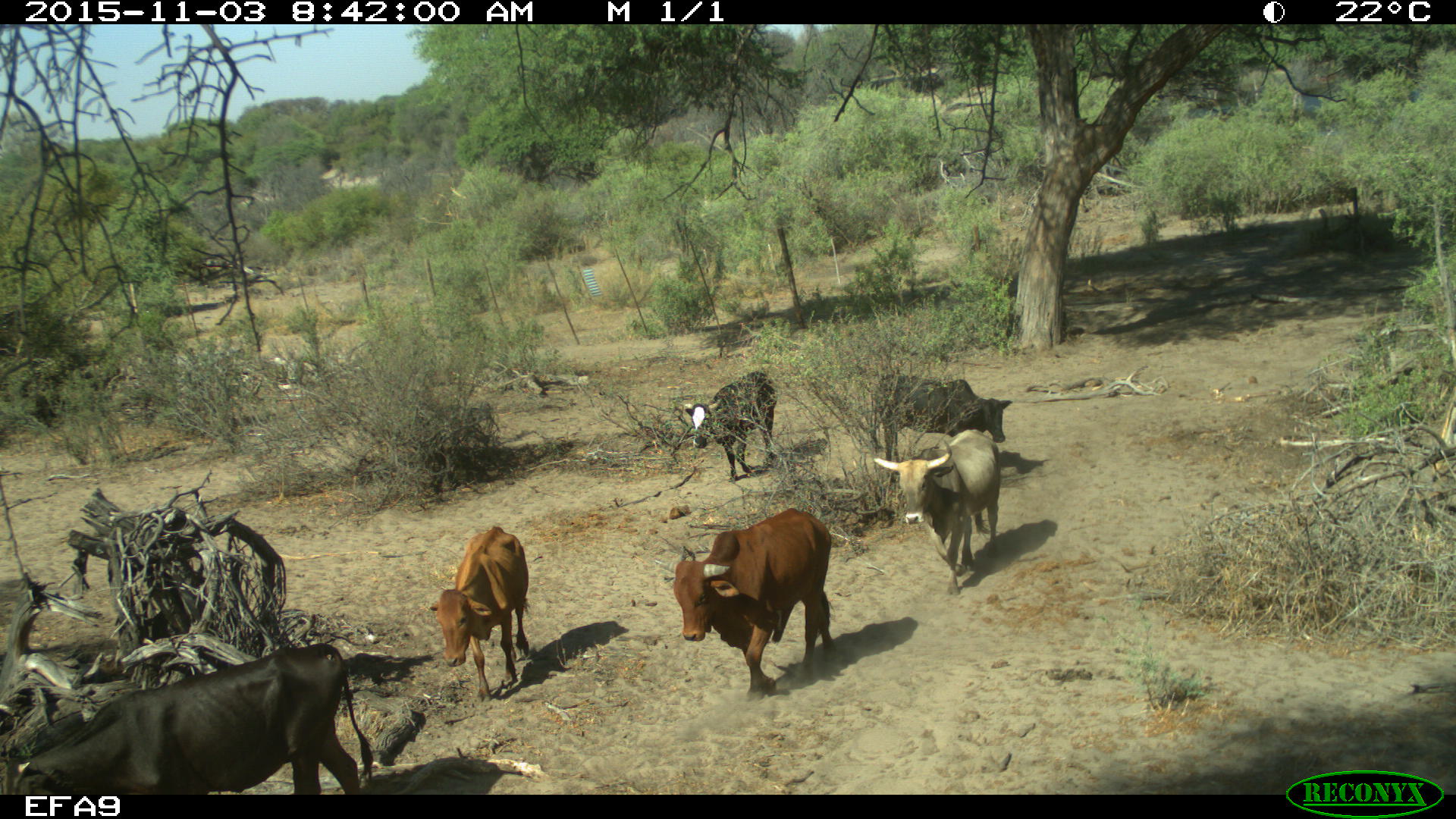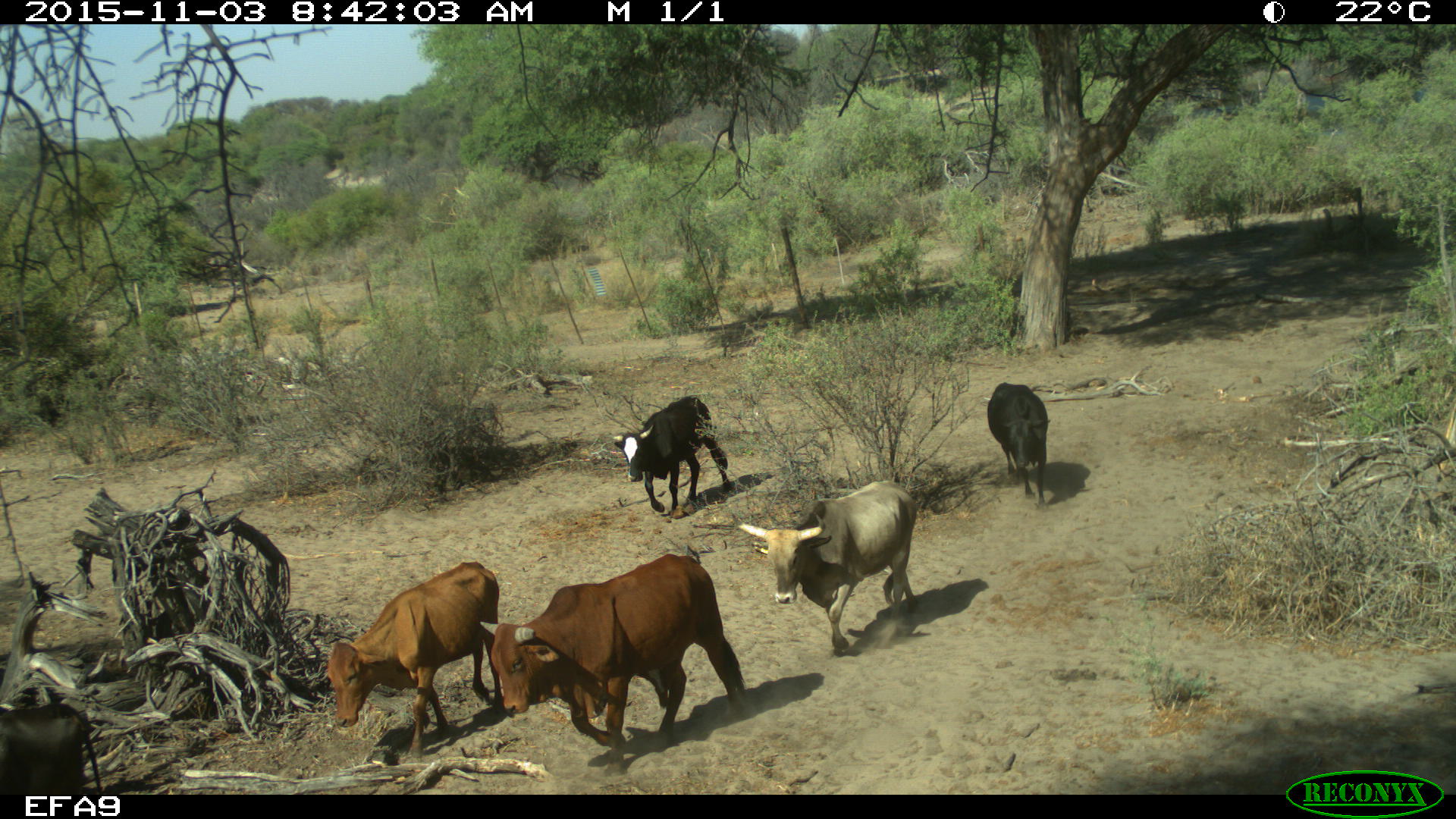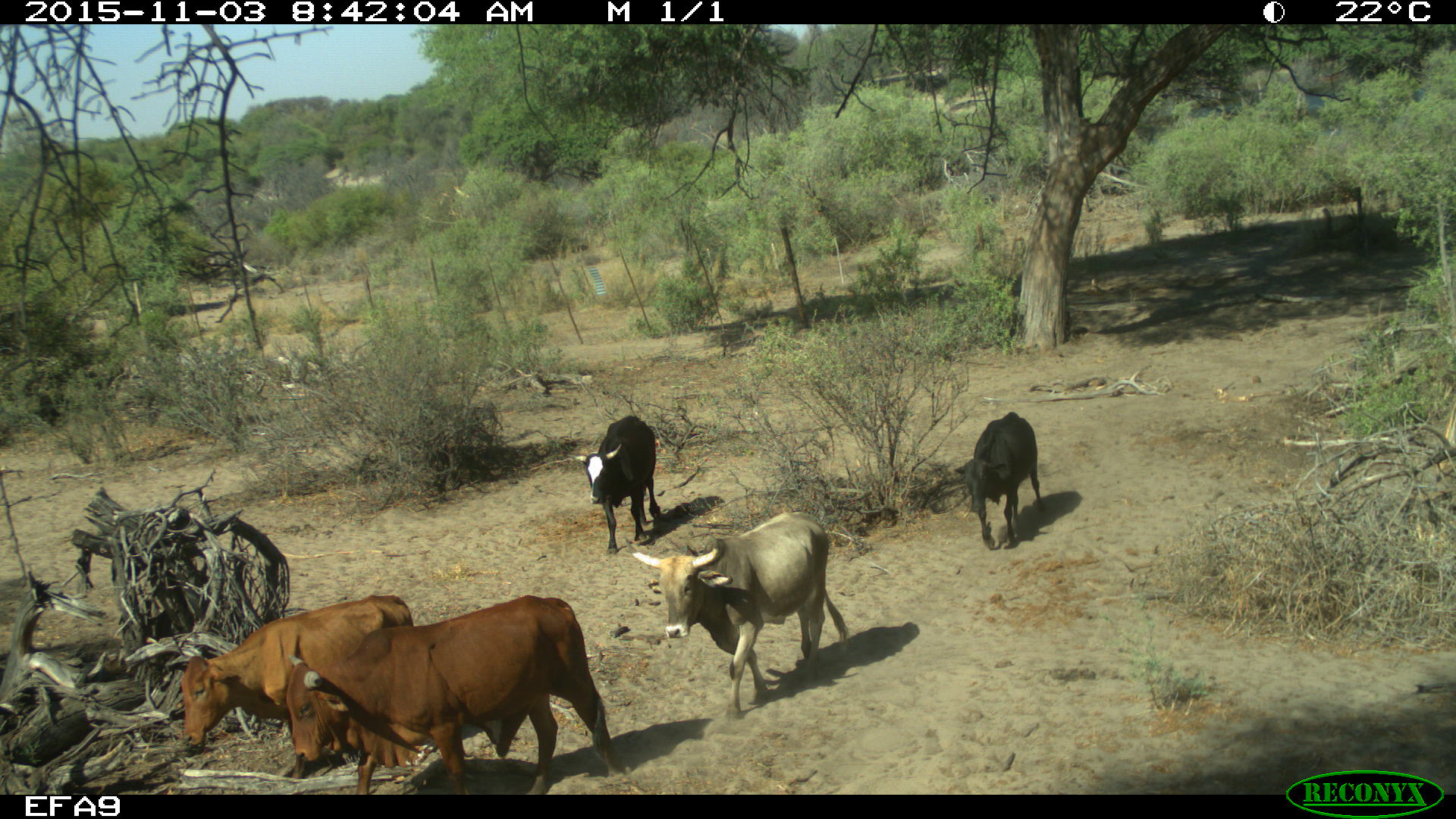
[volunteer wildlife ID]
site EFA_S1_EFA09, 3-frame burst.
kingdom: Animalia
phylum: Chordata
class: Mammalia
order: Artiodactyla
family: Bovidae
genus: Bos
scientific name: Bos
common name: cattle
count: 6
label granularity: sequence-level